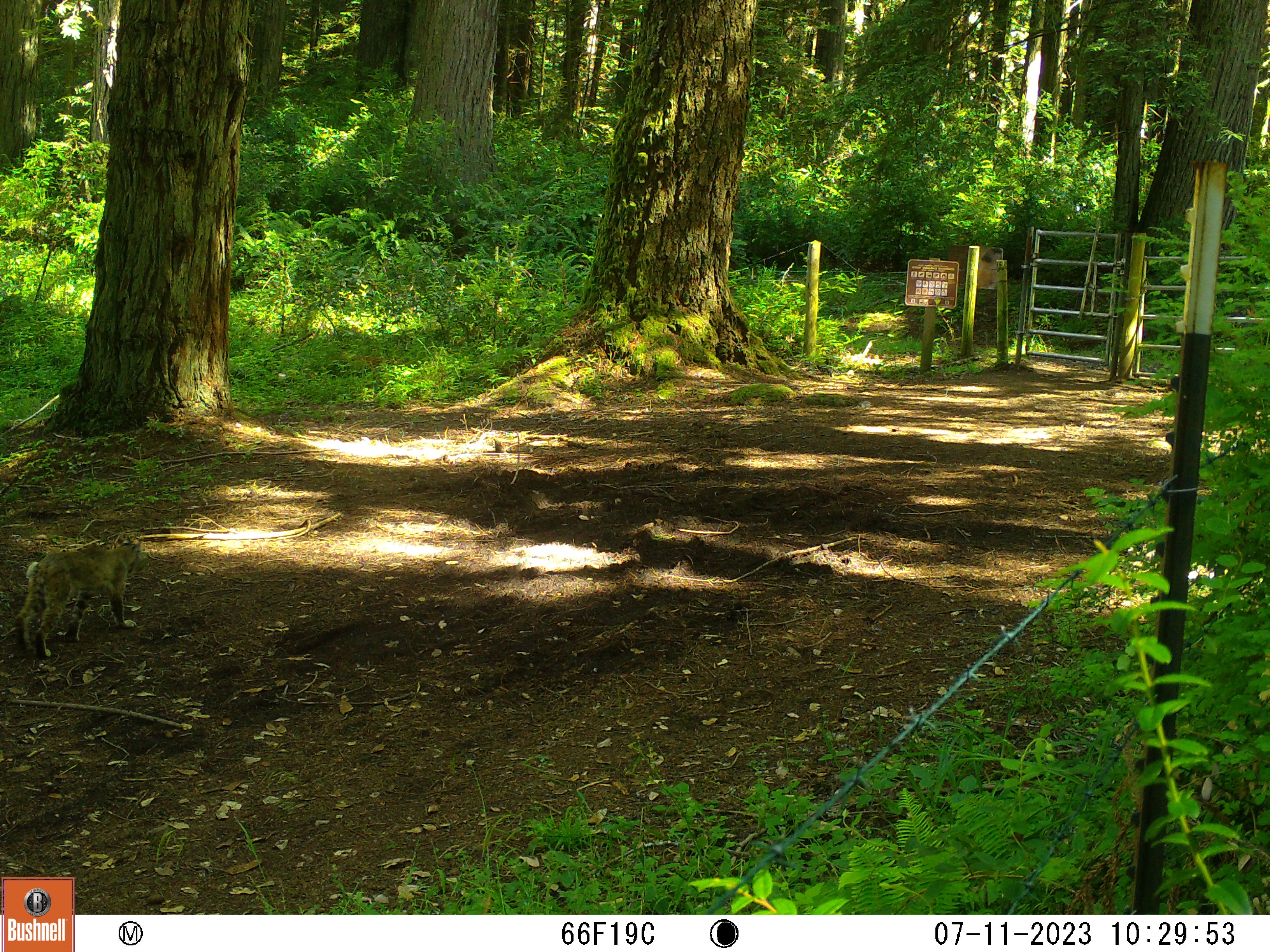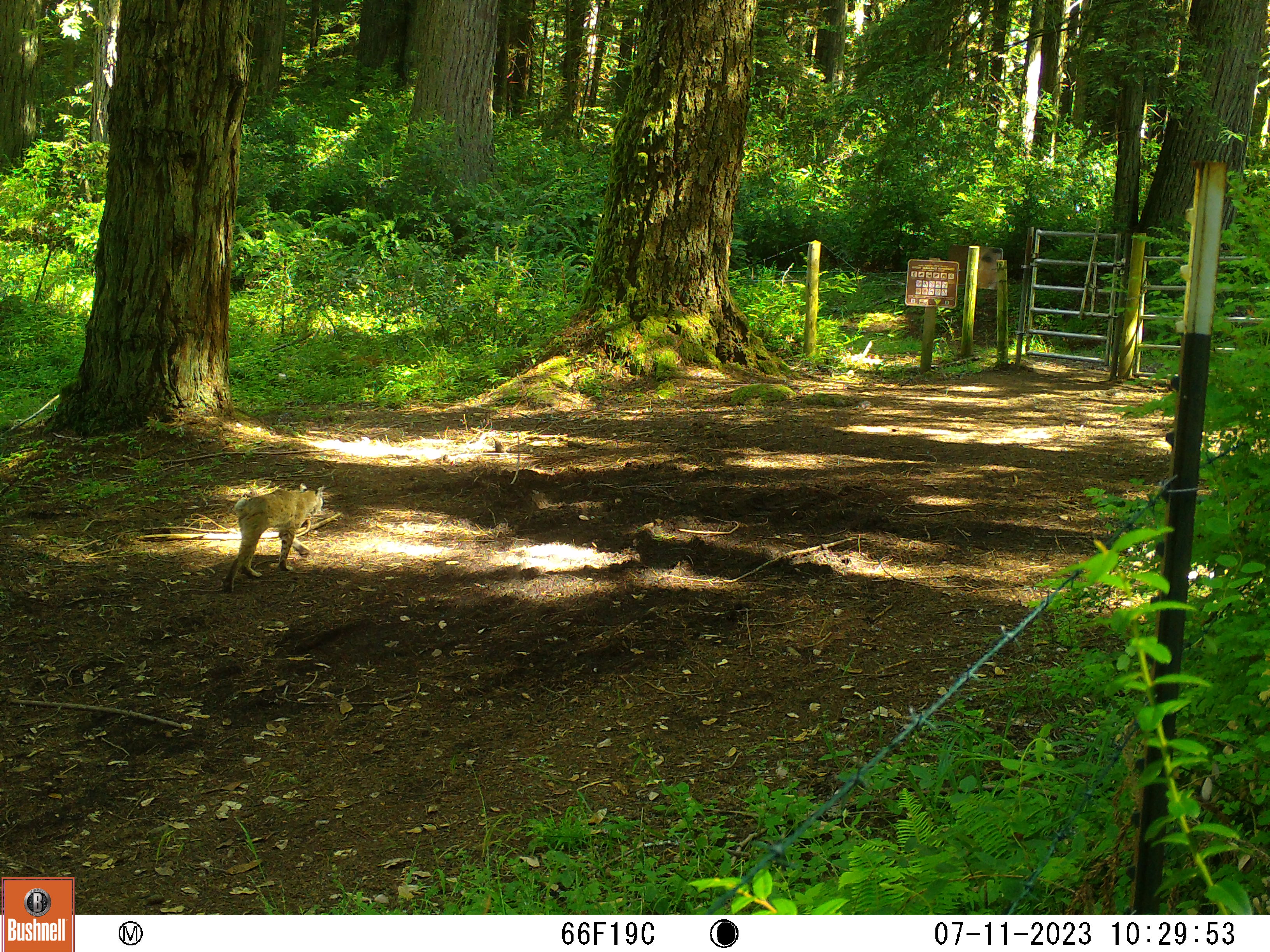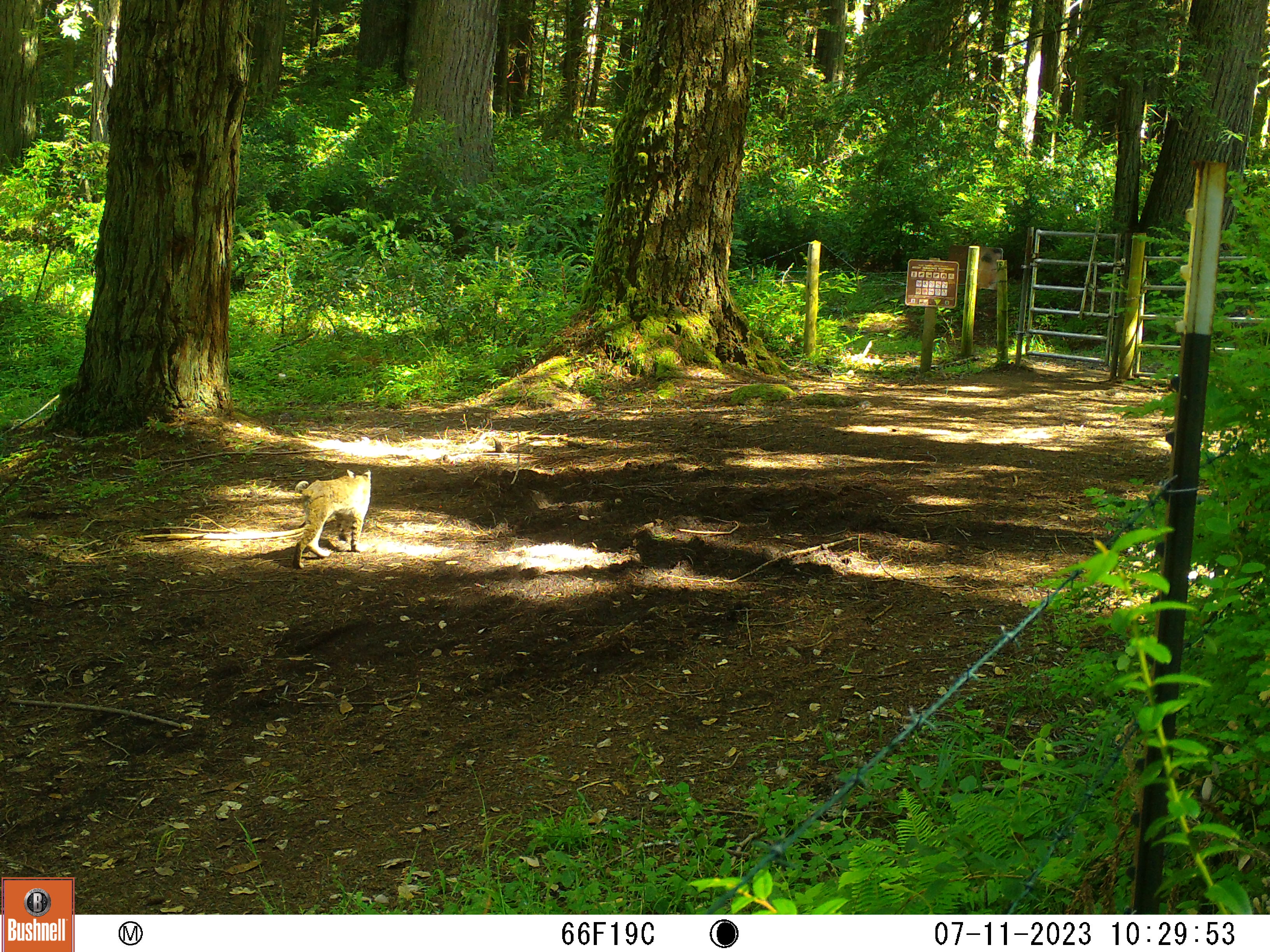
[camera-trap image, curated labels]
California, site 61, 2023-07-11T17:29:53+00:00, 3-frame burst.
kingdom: Animalia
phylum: Chordata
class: Mammalia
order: Carnivora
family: Felidae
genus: Lynx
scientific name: Lynx rufus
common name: bobcat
Bobcat (Lynx rufus).